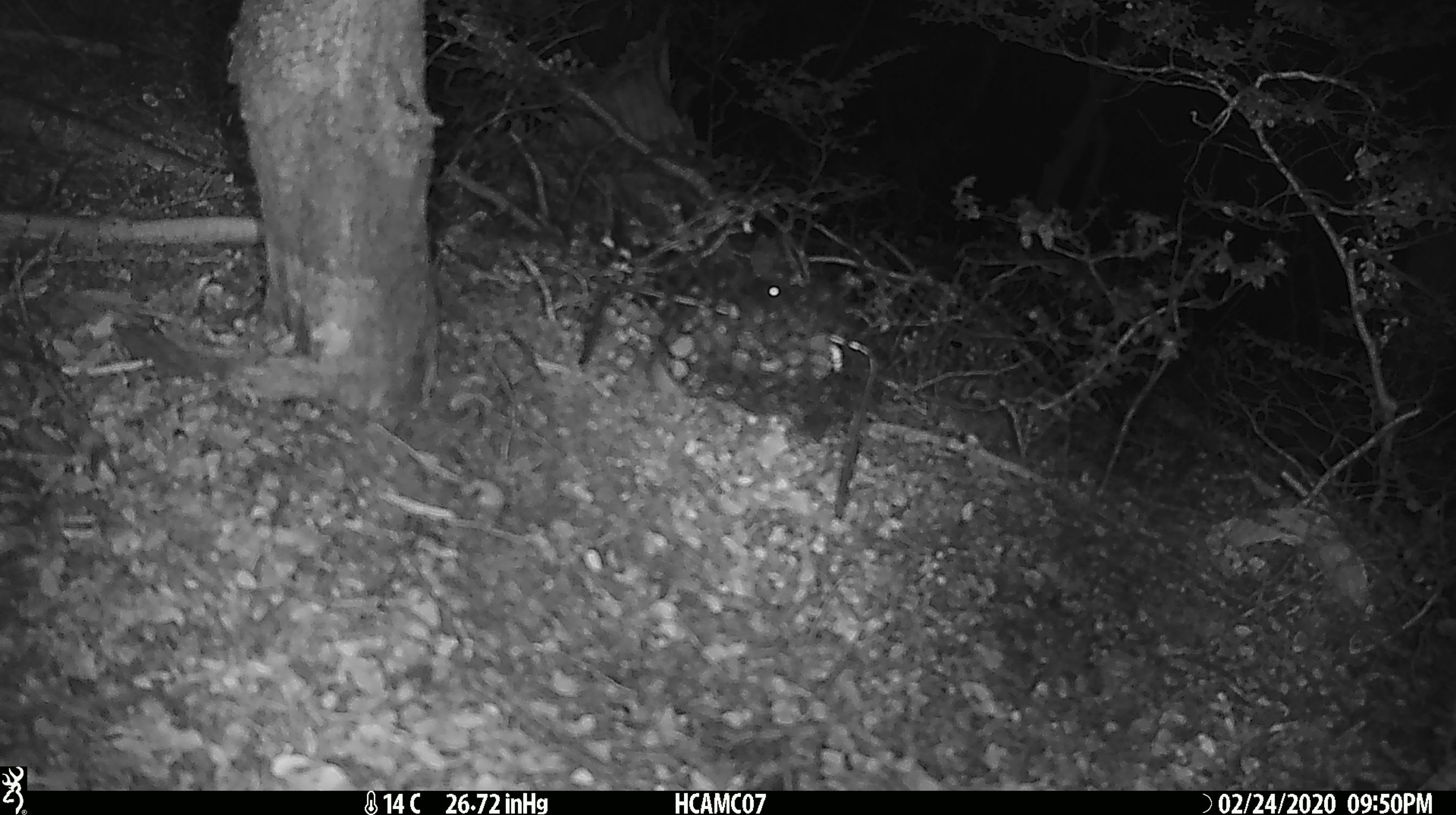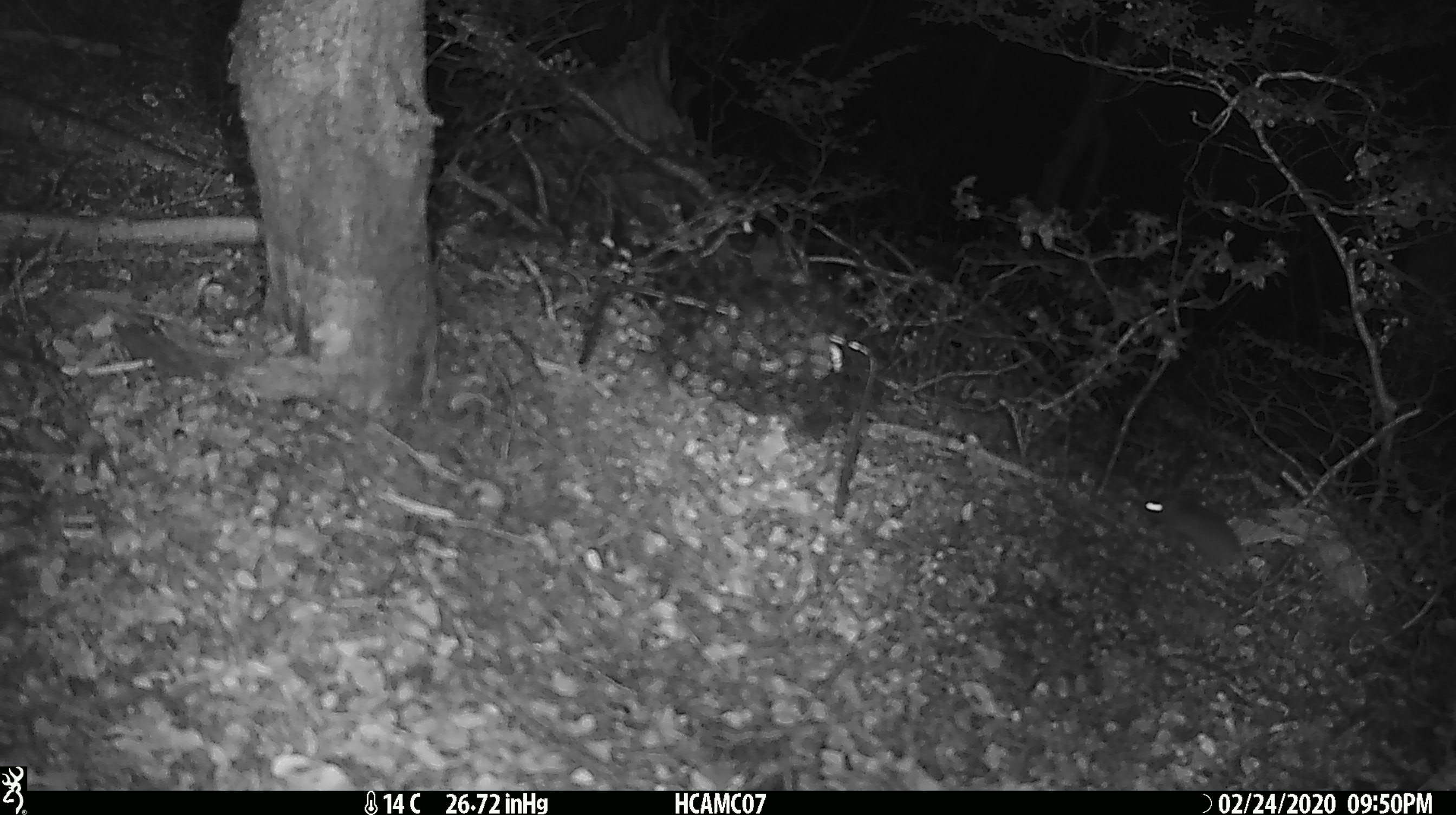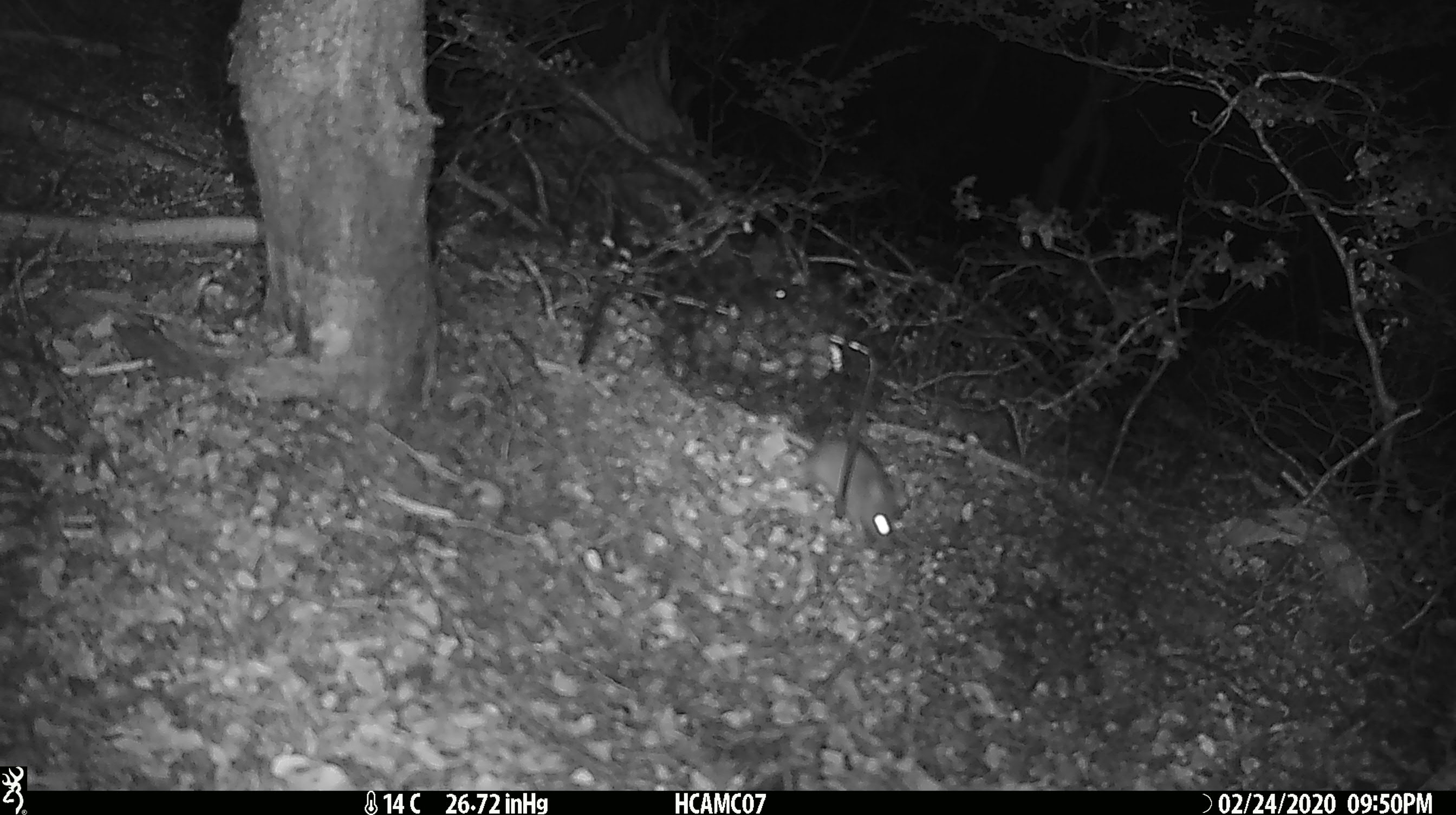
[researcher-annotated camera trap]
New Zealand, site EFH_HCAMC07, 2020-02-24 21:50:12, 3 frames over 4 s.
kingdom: Animalia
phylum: Chordata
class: Mammalia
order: Rodentia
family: Muridae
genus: Mus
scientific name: Mus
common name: mouse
Mouse (Mus).